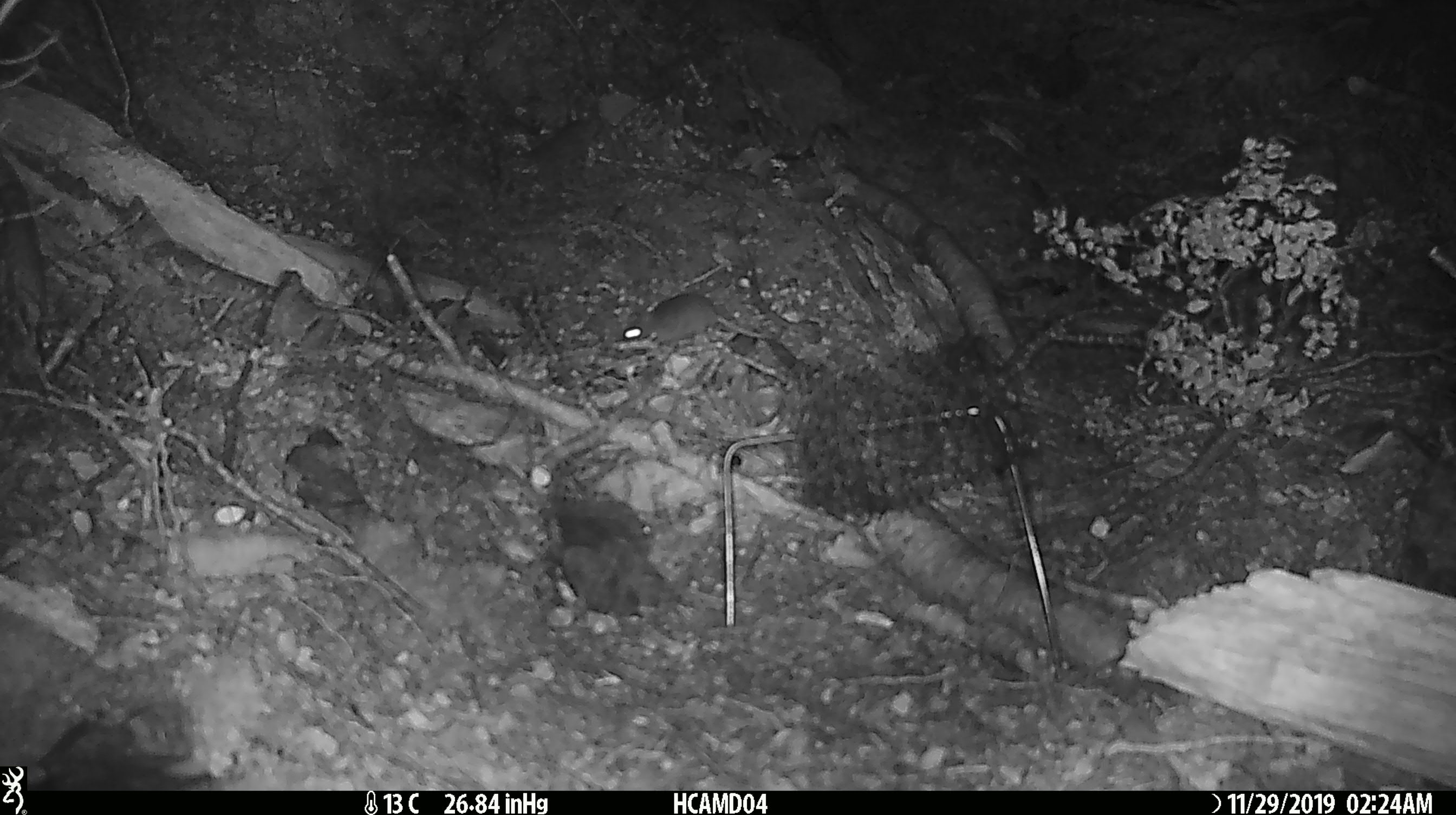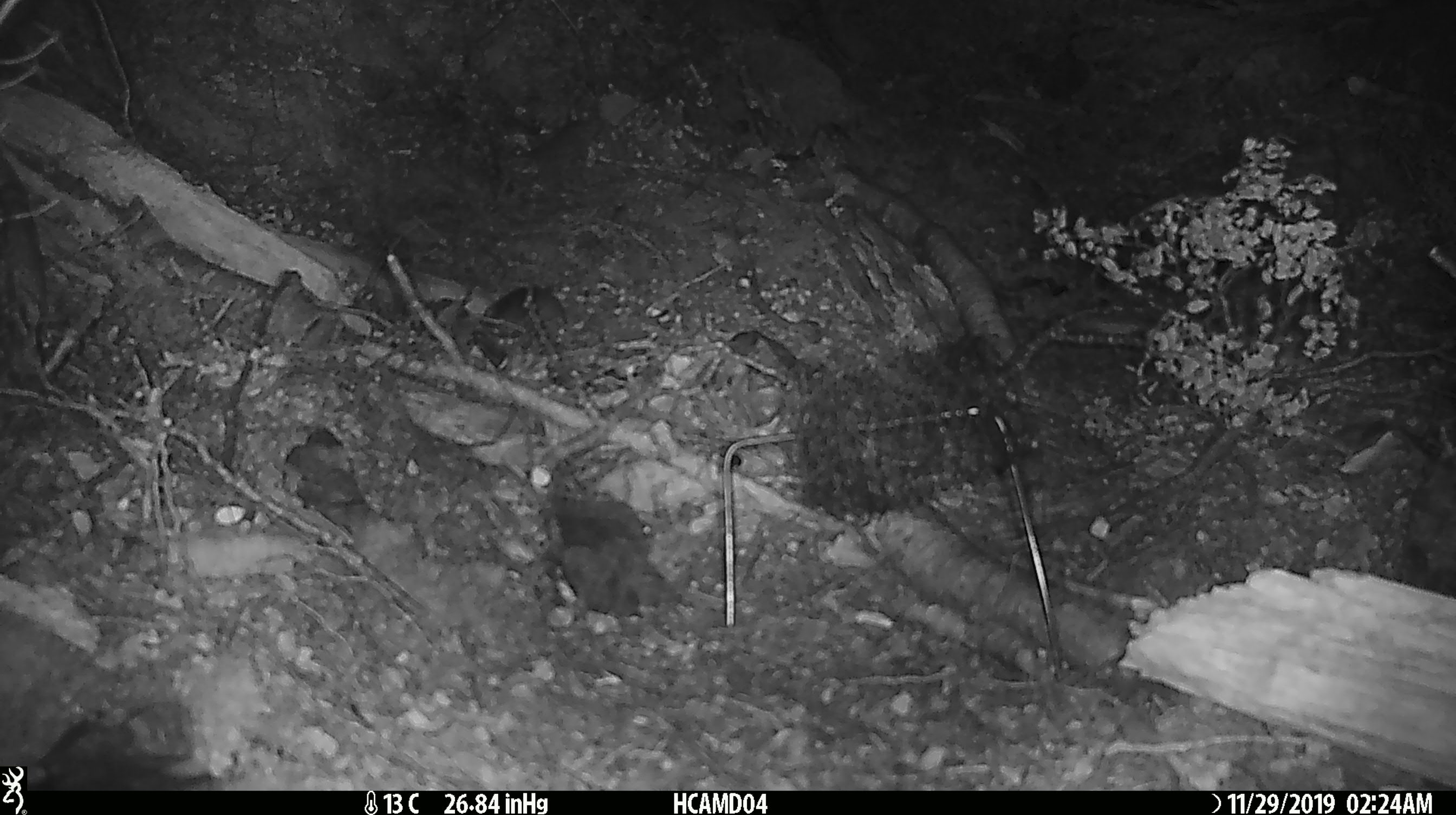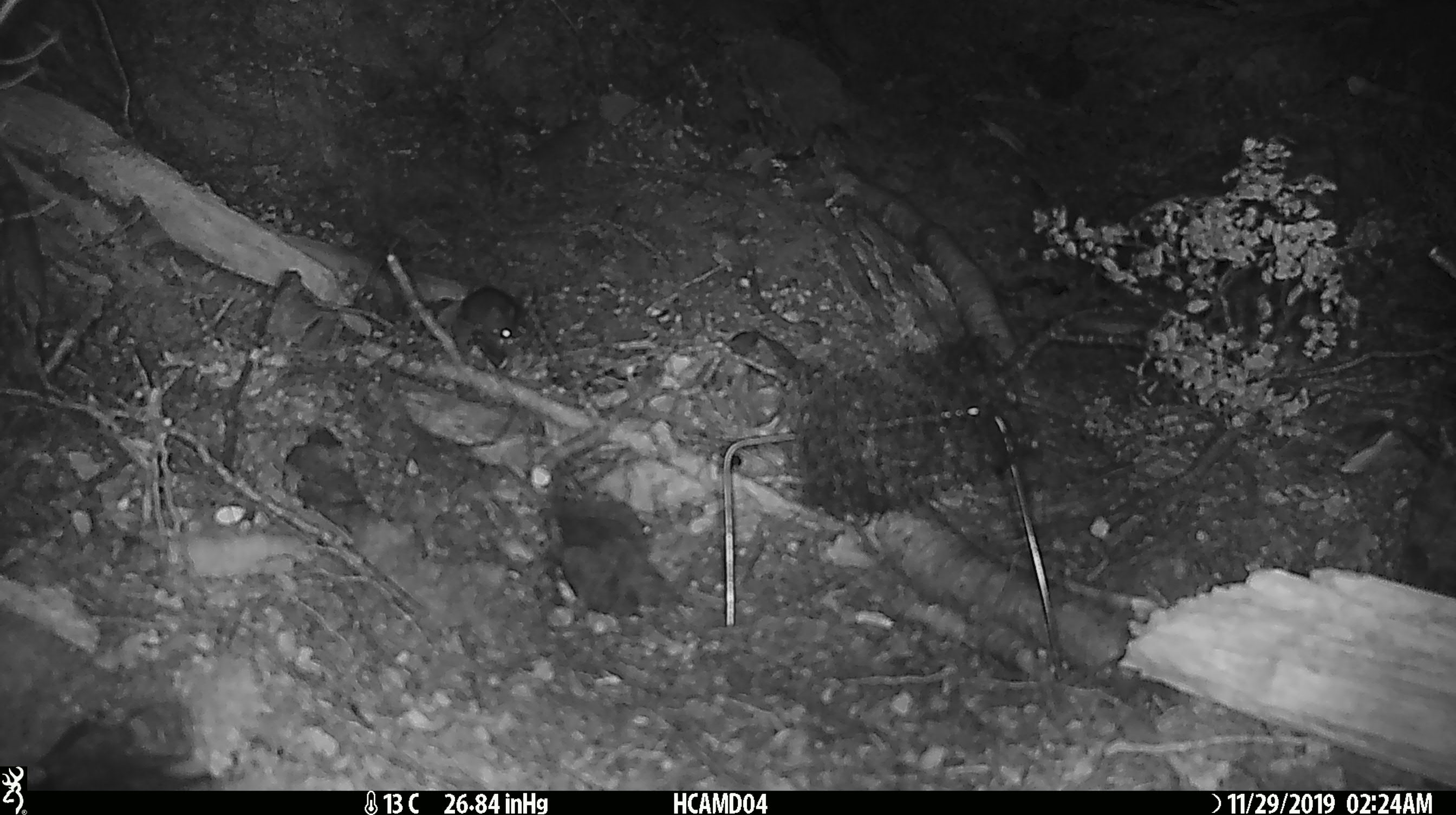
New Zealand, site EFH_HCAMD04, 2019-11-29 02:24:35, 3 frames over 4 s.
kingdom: Animalia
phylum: Chordata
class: Mammalia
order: Rodentia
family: Muridae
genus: Mus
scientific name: Mus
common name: mouse